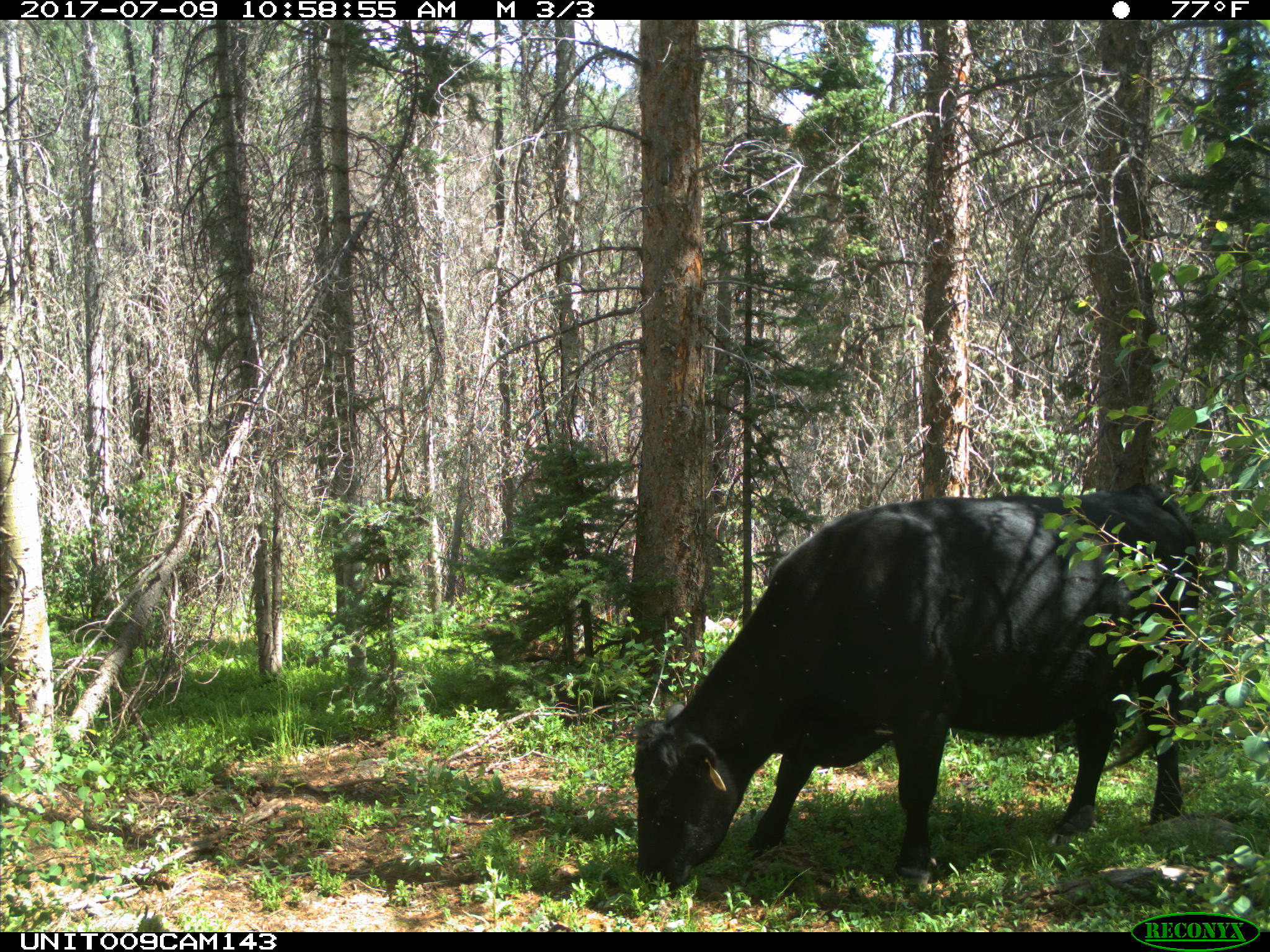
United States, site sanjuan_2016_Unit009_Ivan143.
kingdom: Animalia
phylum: Chordata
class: Mammalia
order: Artiodactyla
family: Bovidae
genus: Bos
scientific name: Bos taurus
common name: domestic cow